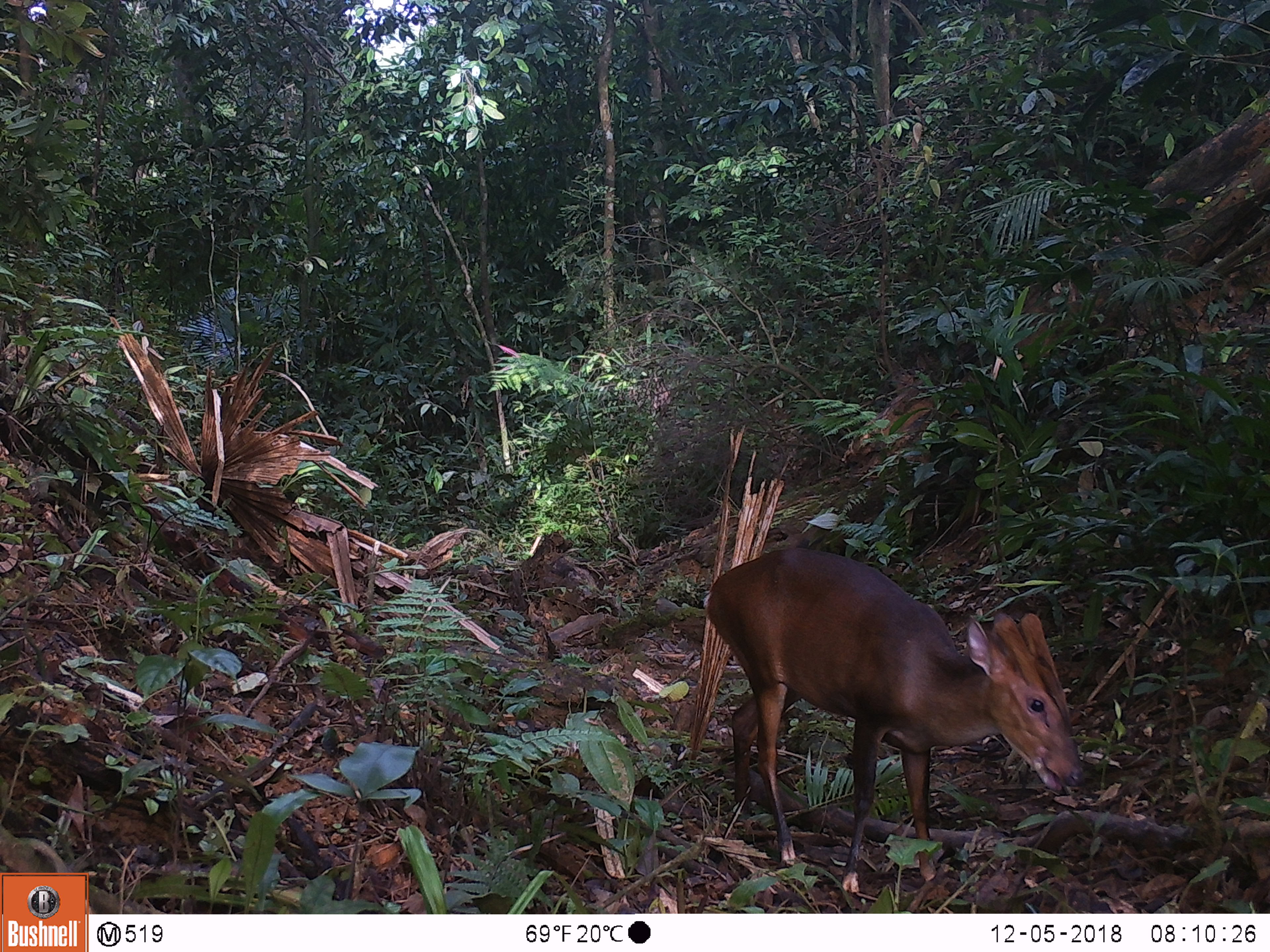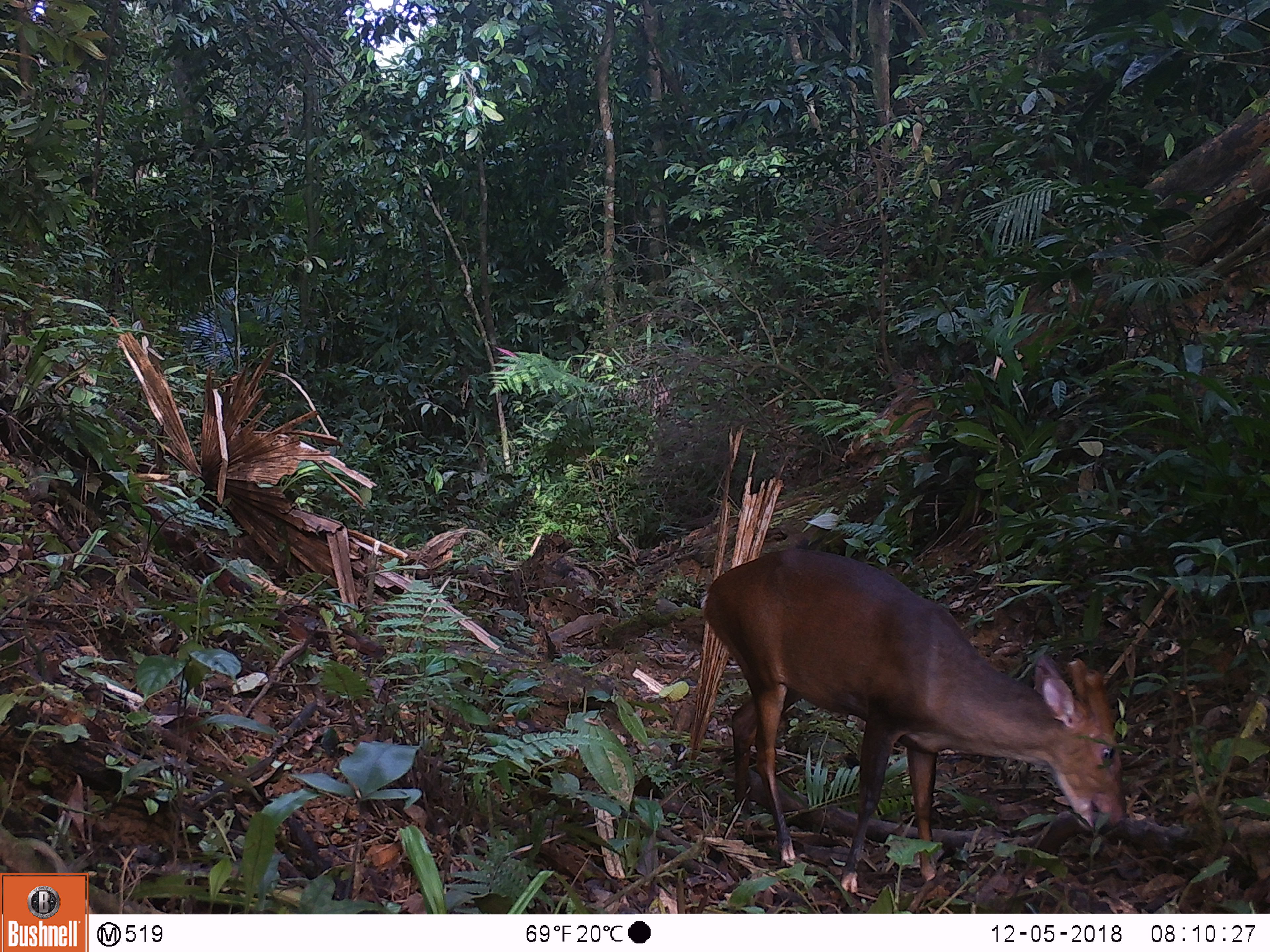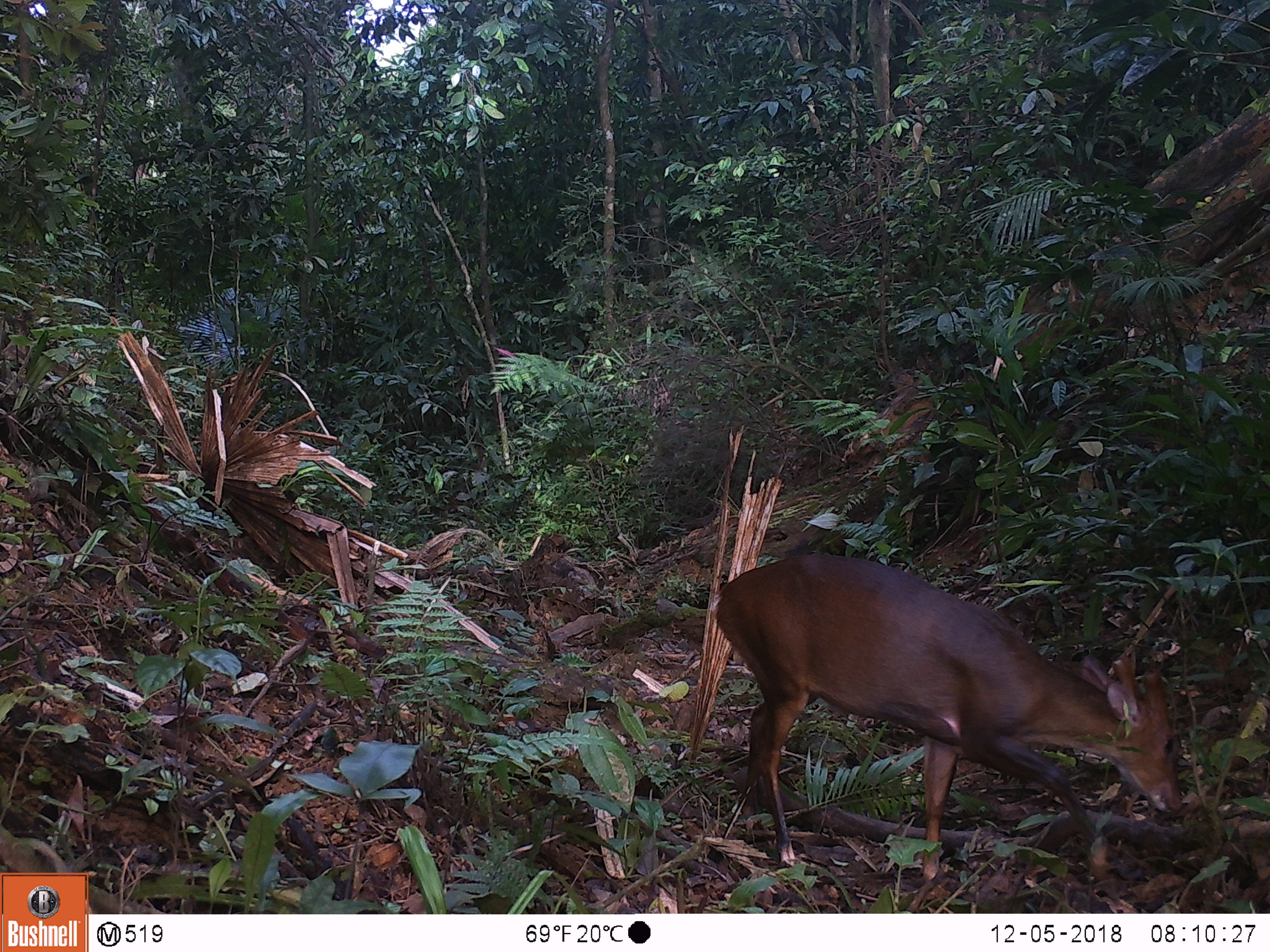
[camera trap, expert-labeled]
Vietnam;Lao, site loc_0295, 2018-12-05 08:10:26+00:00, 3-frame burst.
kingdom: Animalia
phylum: Chordata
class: Mammalia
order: Artiodactyla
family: Cervidae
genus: Muntiacus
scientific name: Muntiacus vuquangensis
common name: large-antlered muntjac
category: large antlered muntjac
Large antlered muntjac (large-antlered muntjac) (Muntiacus vuquangensis). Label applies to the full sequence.